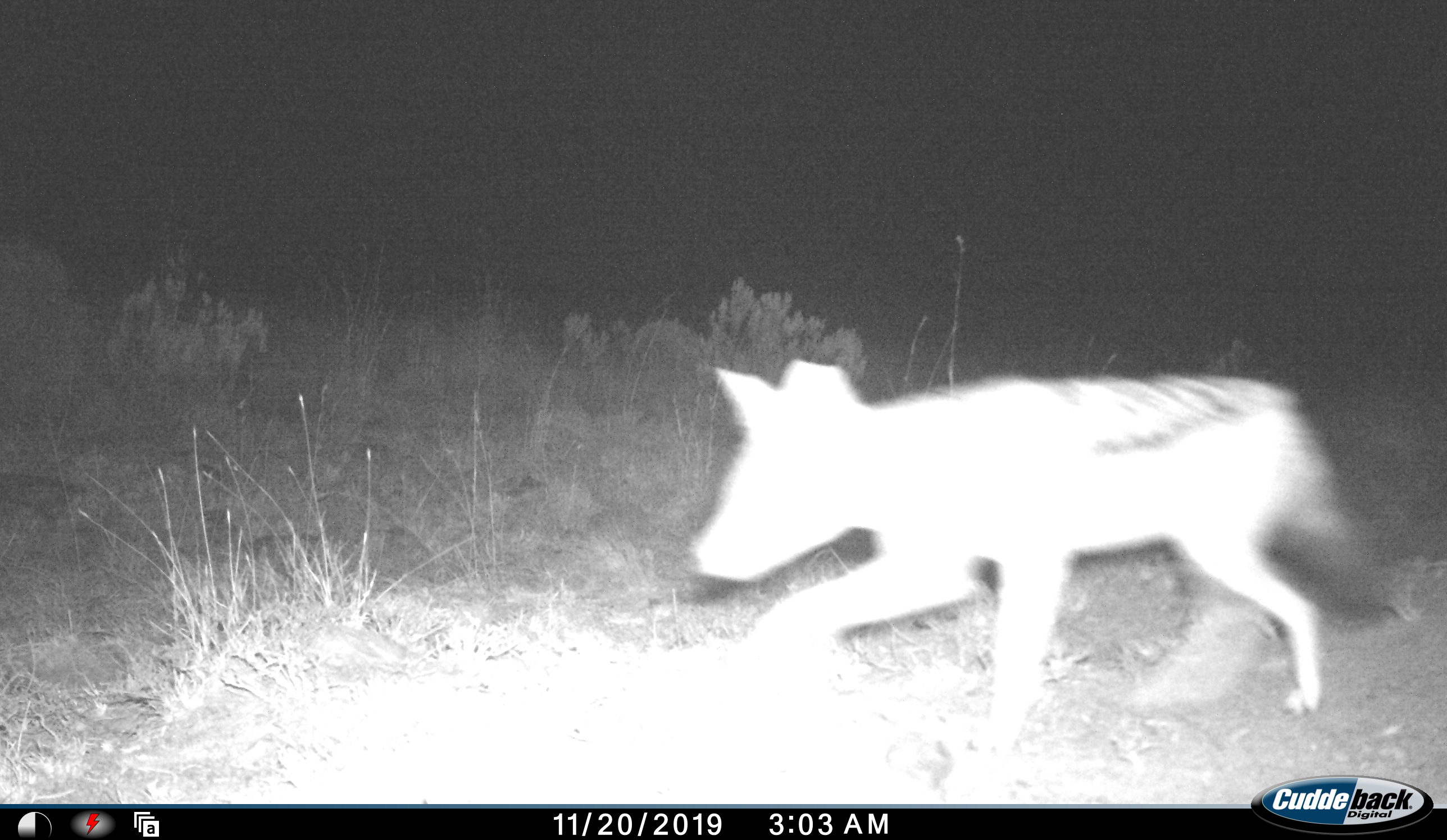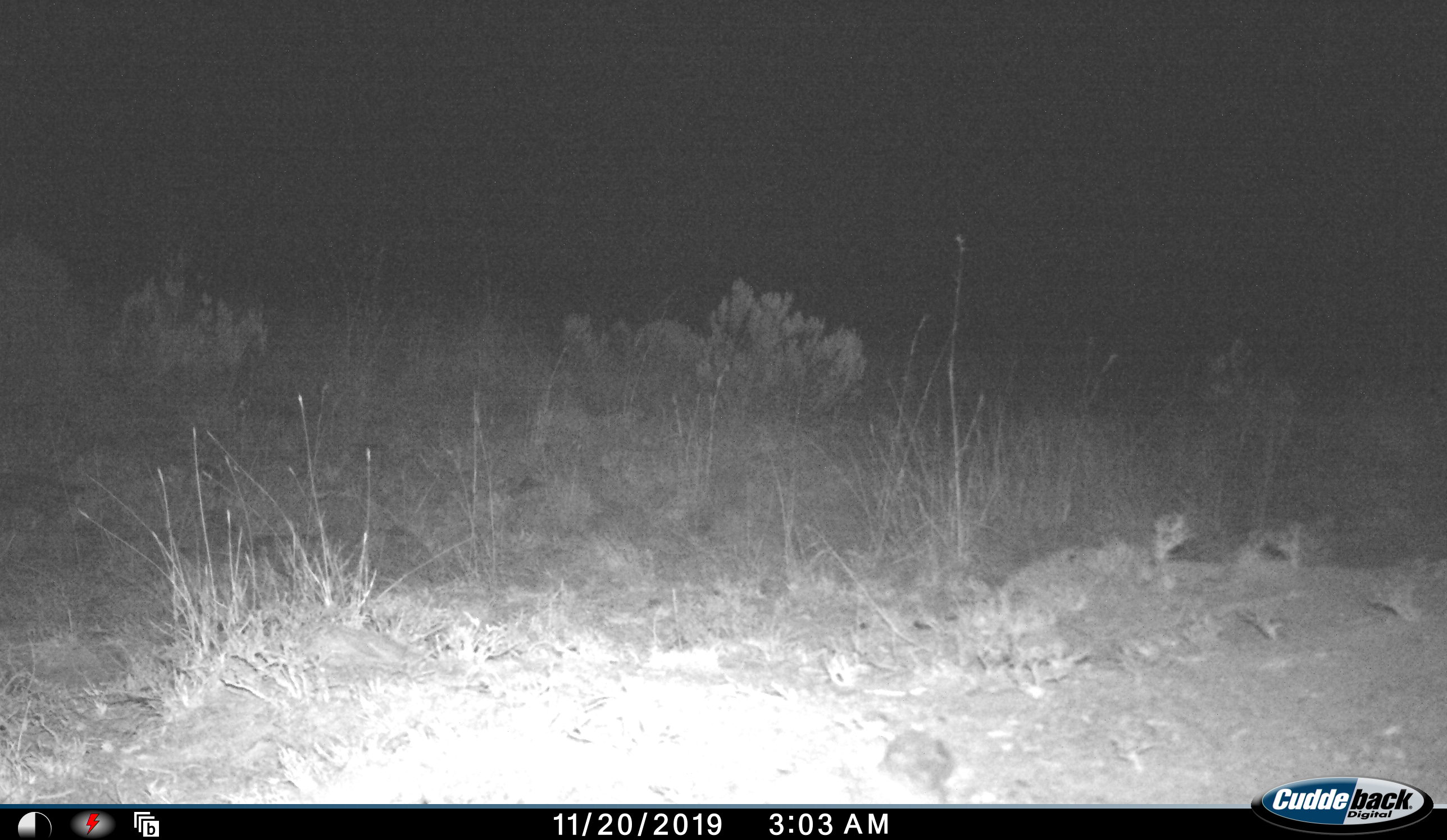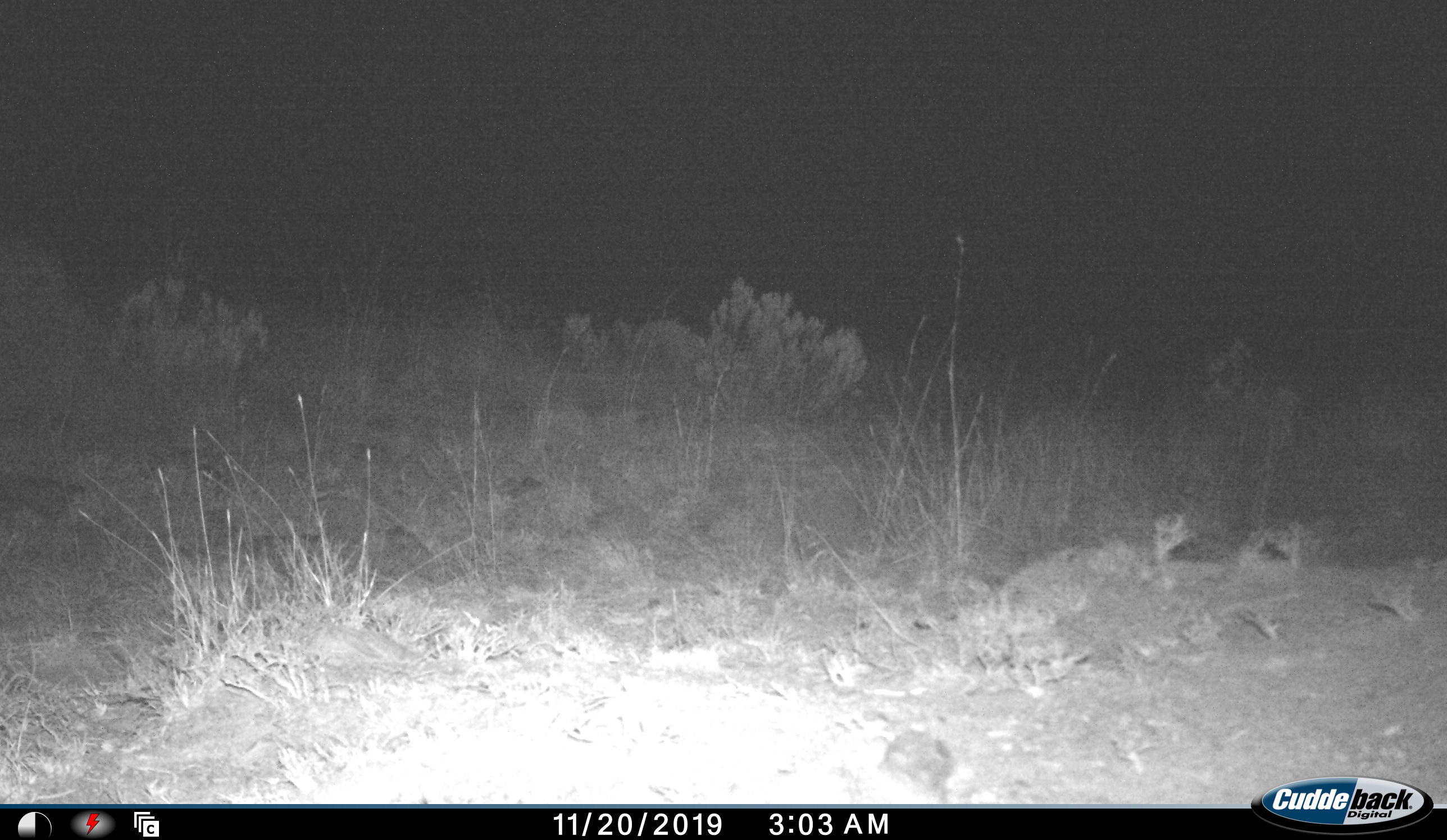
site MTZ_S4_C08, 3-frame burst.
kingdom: Animalia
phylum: Chordata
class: Mammalia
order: Carnivora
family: Canidae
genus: Lupulella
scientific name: Lupulella mesomelas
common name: black-backed jackal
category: jackalblackbacked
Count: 1.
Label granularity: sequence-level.